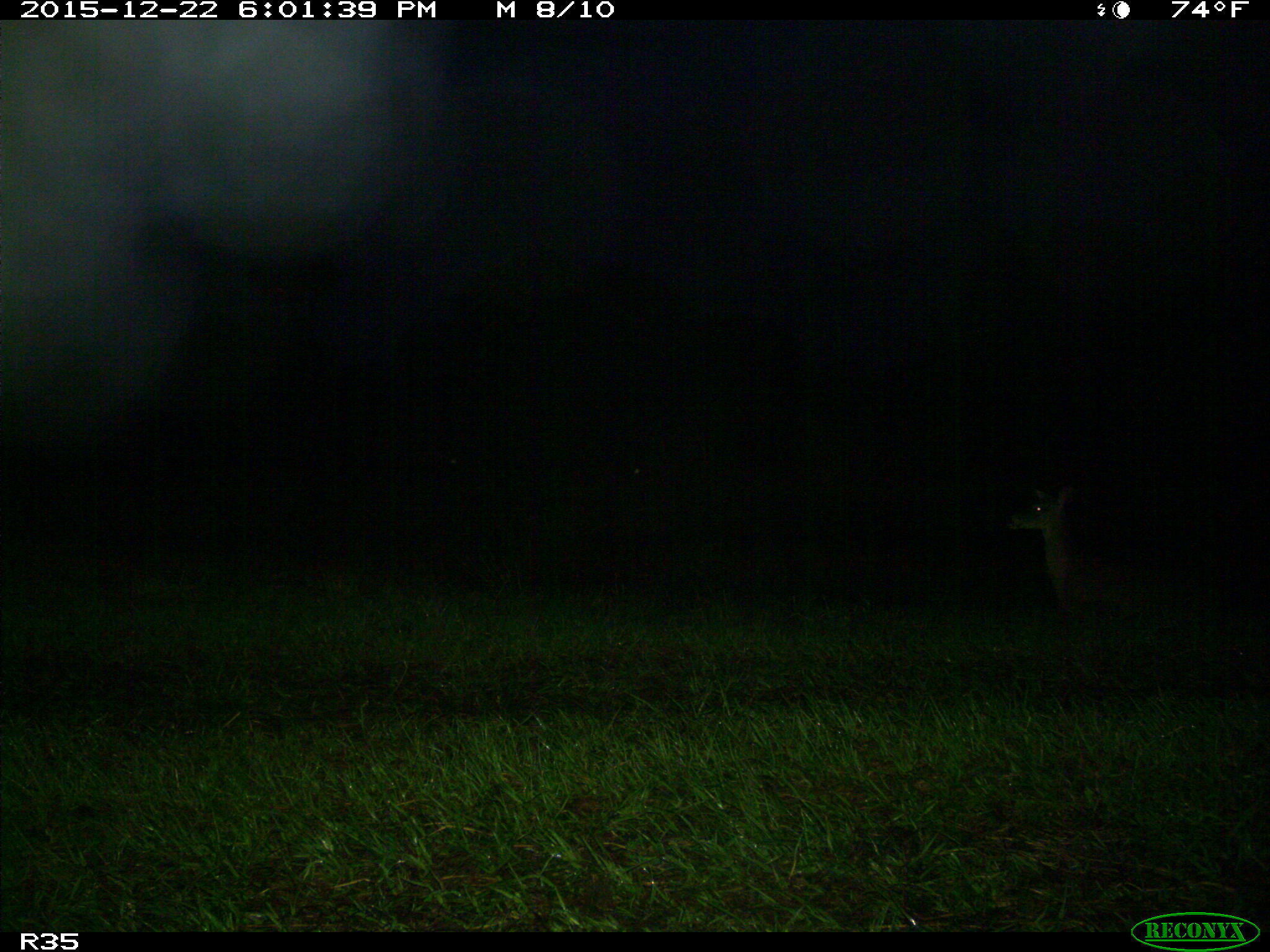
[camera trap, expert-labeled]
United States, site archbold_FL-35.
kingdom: Animalia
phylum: Chordata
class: Mammalia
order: Artiodactyla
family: Cervidae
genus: Odocoileus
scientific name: Odocoileus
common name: deer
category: unidentified deer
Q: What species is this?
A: Unidentified deer (deer) (Odocoileus).